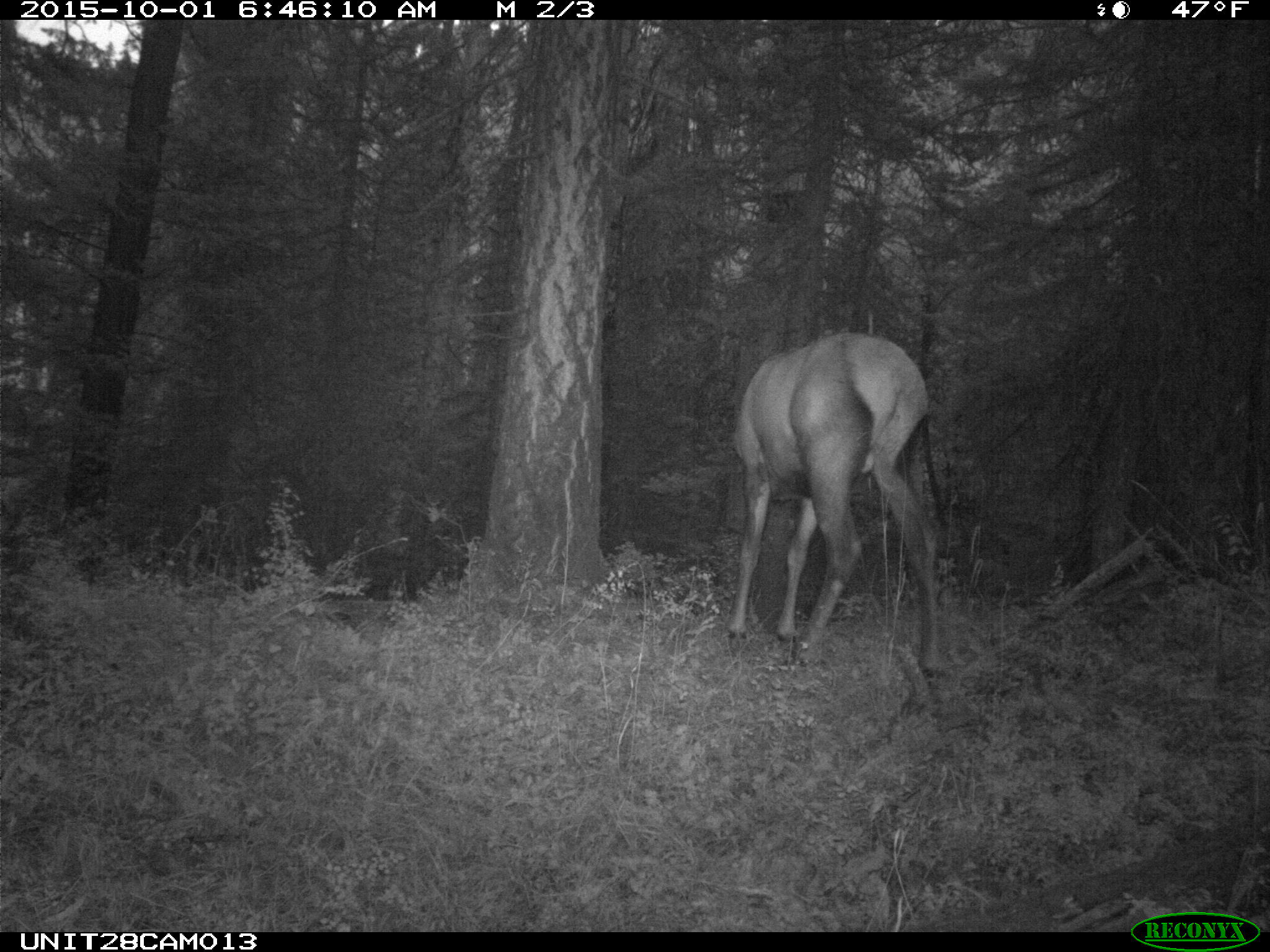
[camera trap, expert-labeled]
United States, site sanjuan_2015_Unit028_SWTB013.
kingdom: Animalia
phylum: Chordata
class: Mammalia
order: Artiodactyla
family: Cervidae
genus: Cervus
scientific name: Cervus elaphus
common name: red deer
Cervus elaphus (red deer).